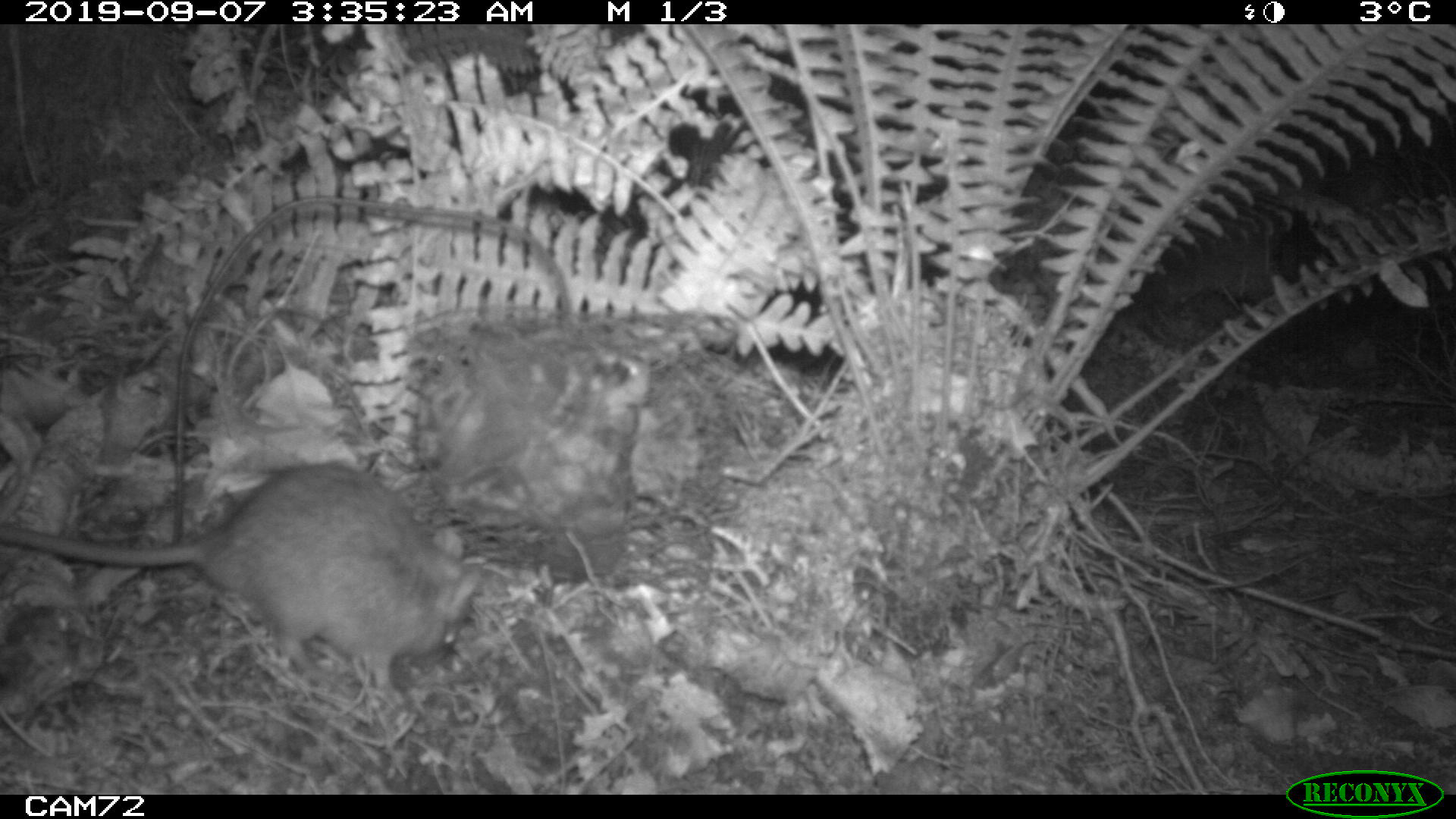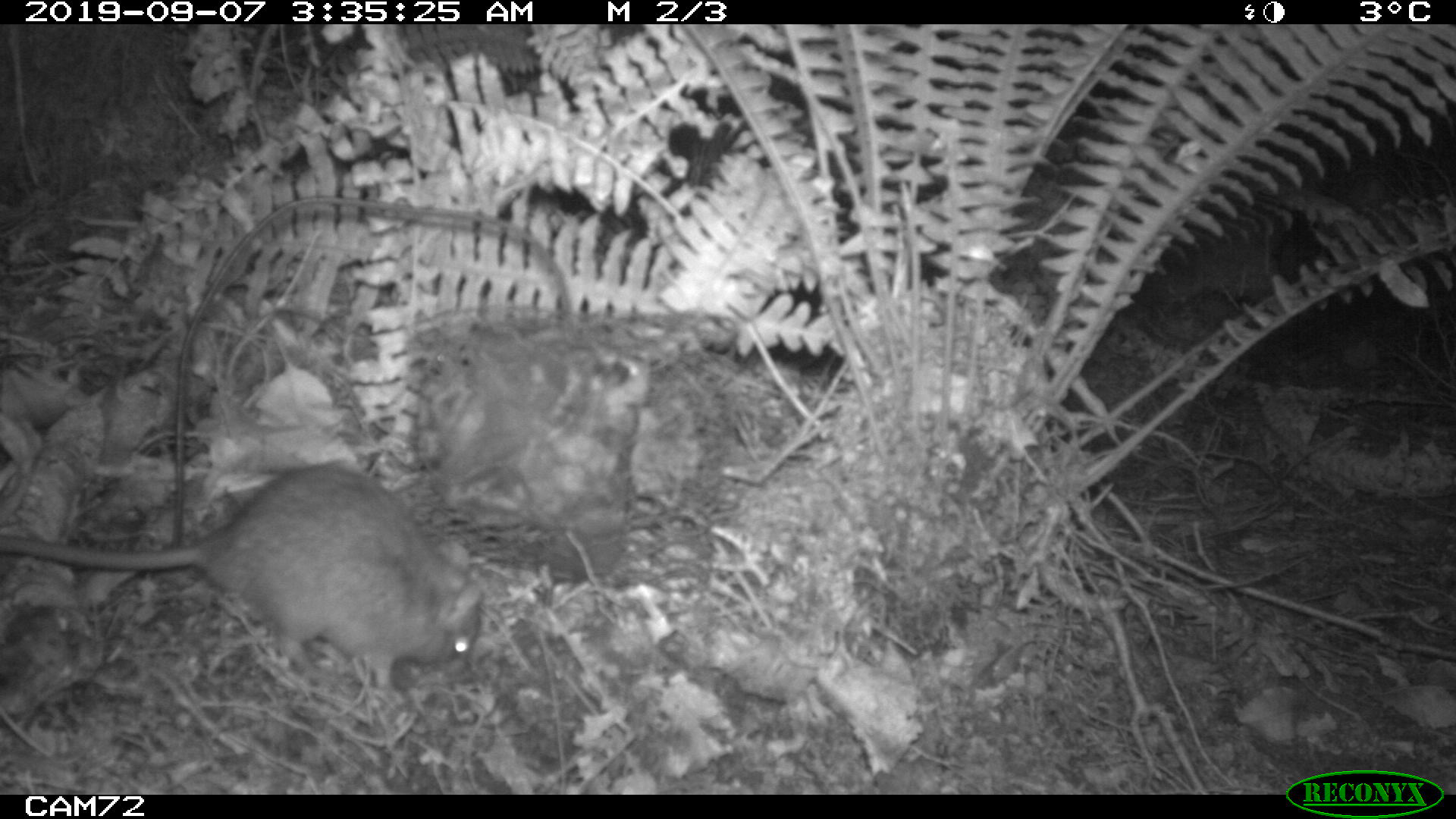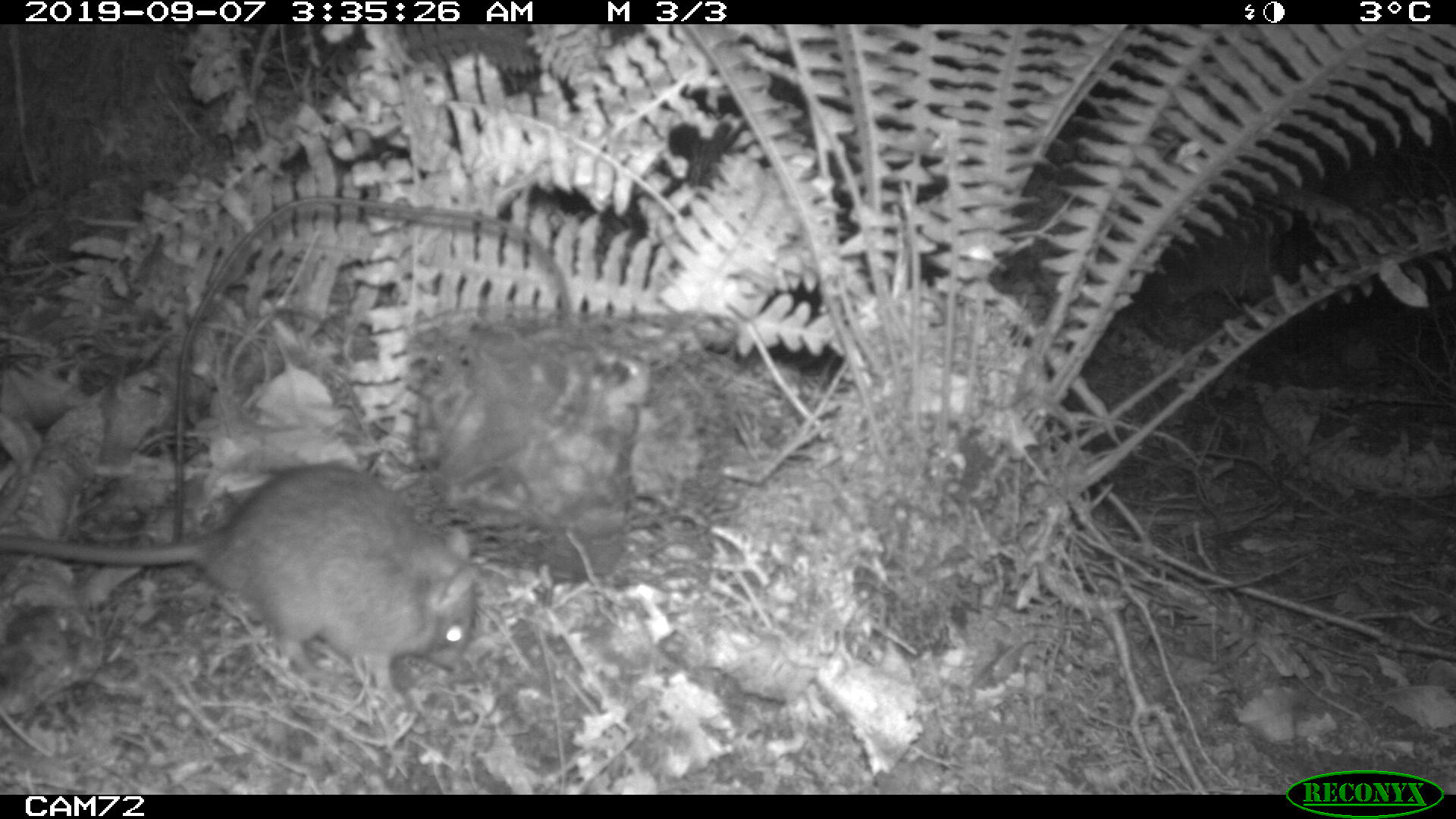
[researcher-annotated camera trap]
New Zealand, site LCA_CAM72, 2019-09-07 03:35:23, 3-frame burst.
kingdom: Animalia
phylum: Chordata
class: Mammalia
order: Rodentia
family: Muridae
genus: Rattus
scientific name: Rattus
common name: rat